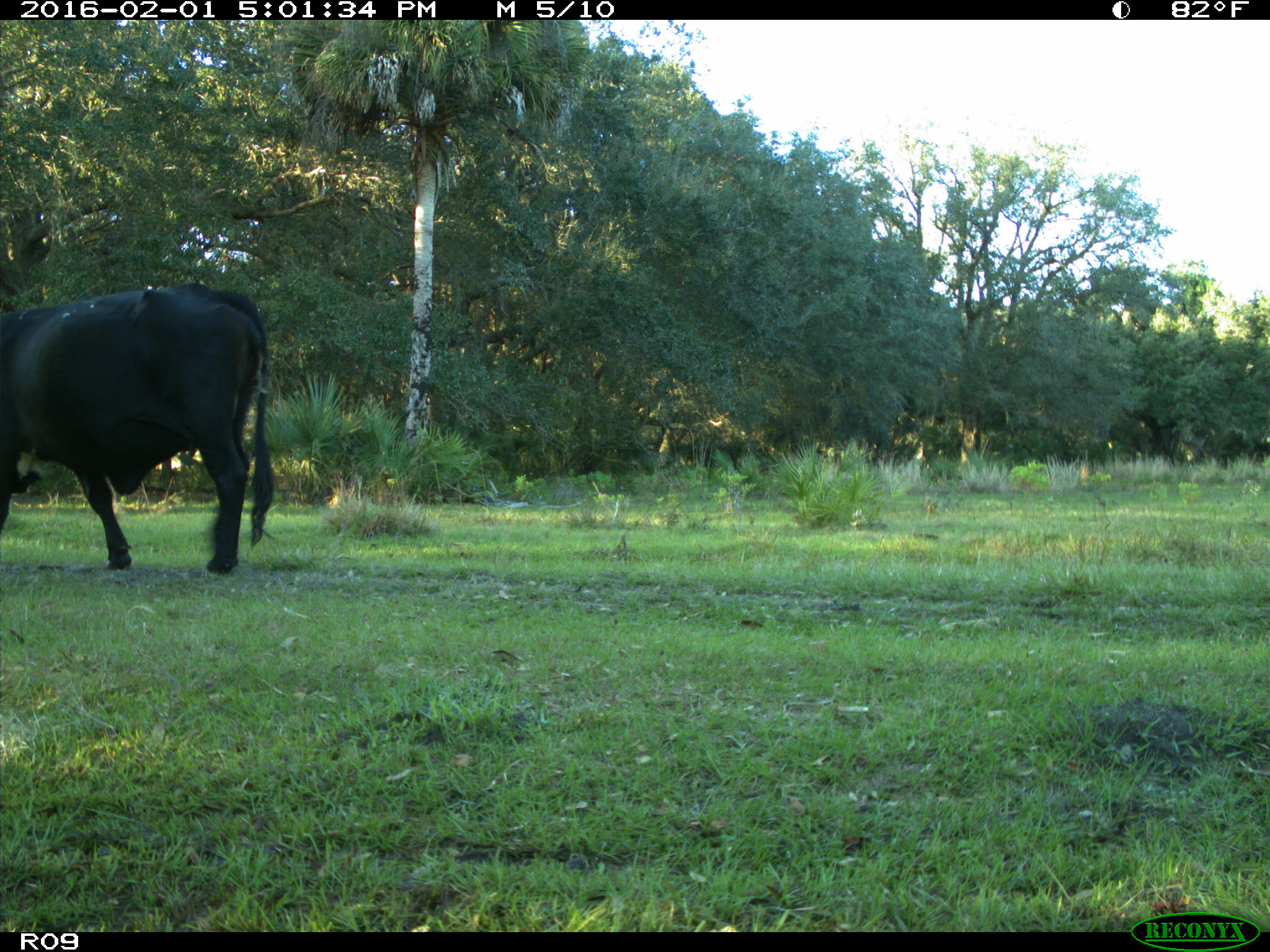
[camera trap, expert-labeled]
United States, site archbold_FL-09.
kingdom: Animalia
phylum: Chordata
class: Mammalia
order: Artiodactyla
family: Bovidae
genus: Bos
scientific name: Bos taurus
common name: domestic cow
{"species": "Bos taurus (domestic cow)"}